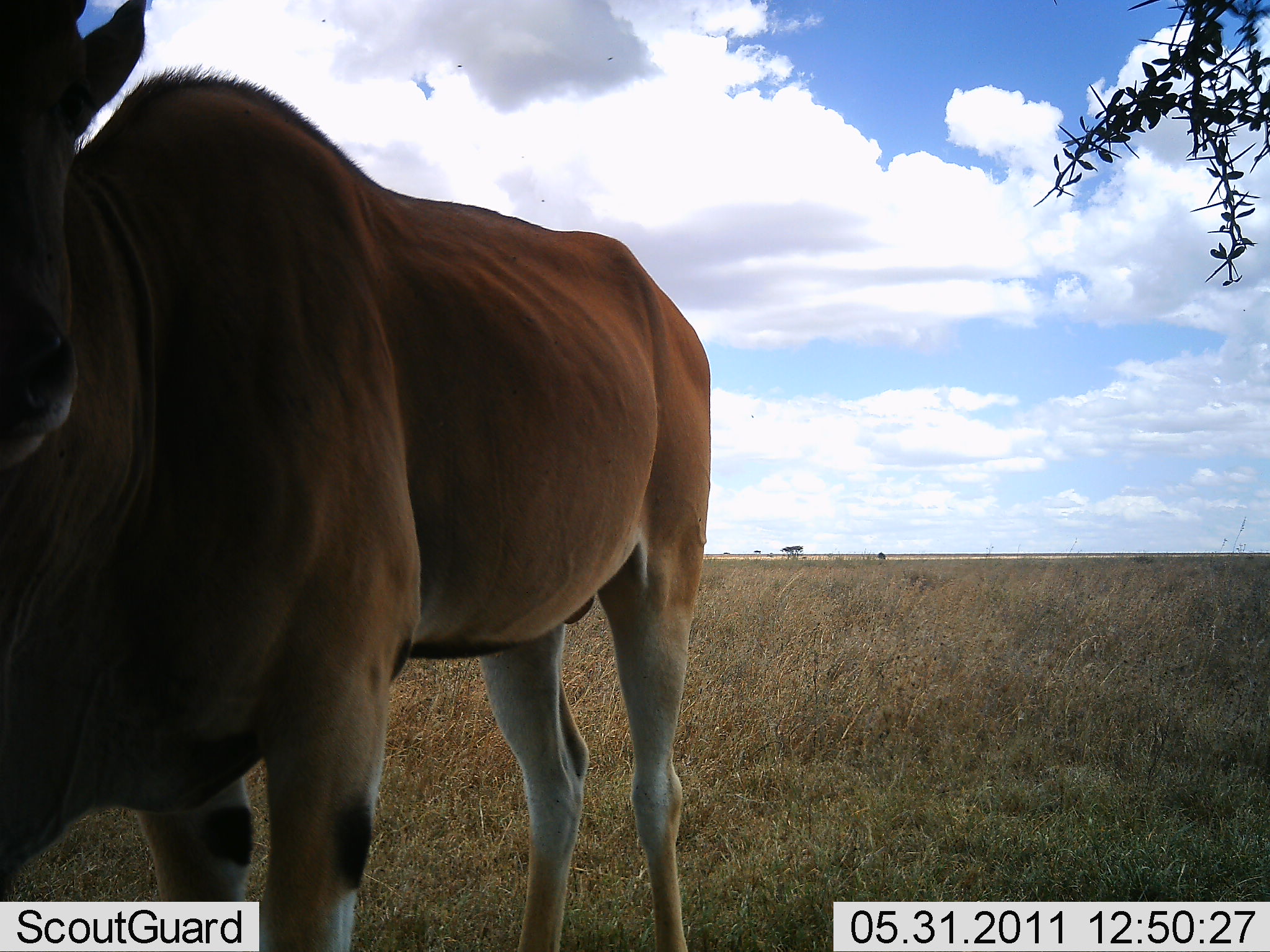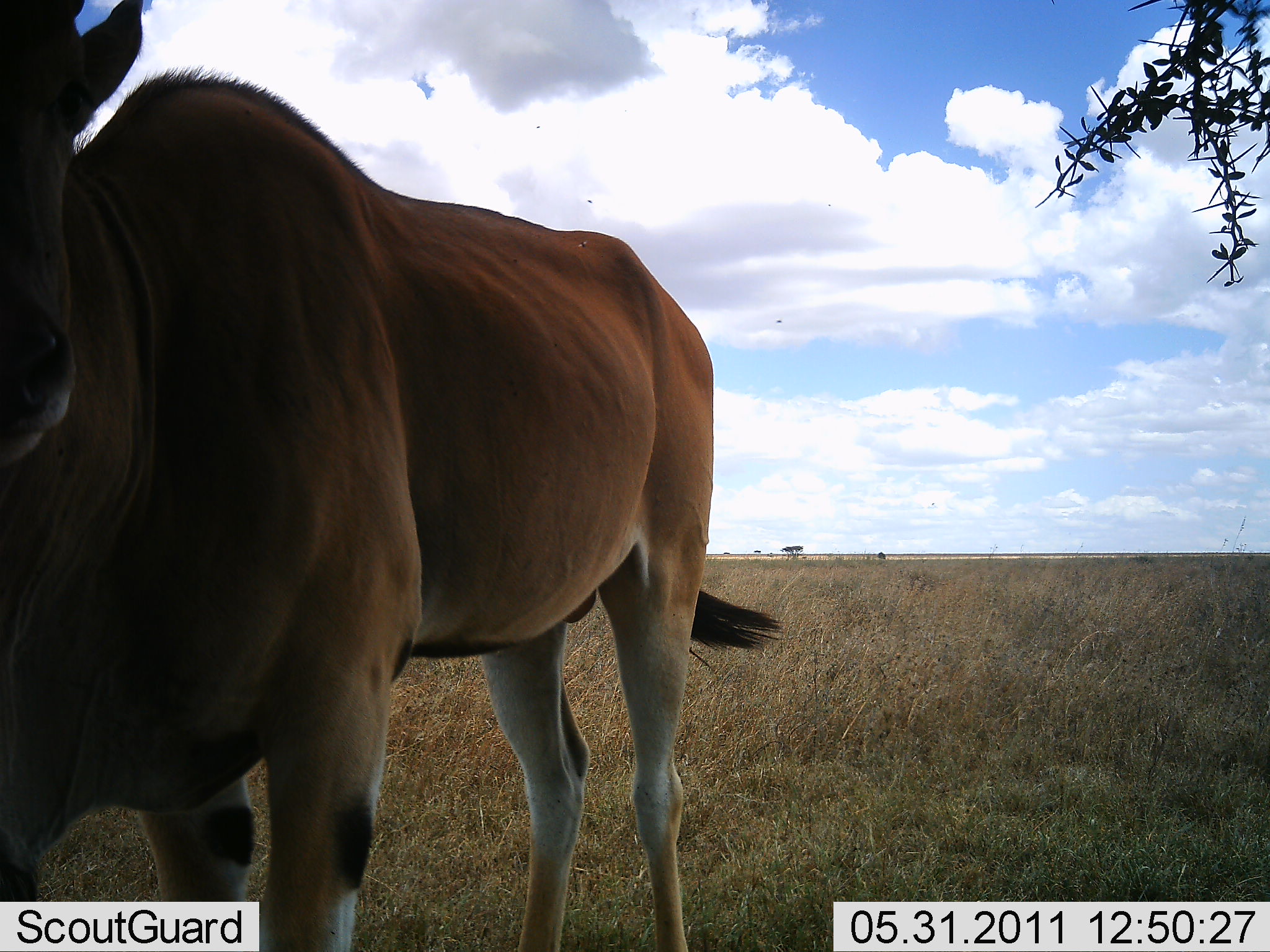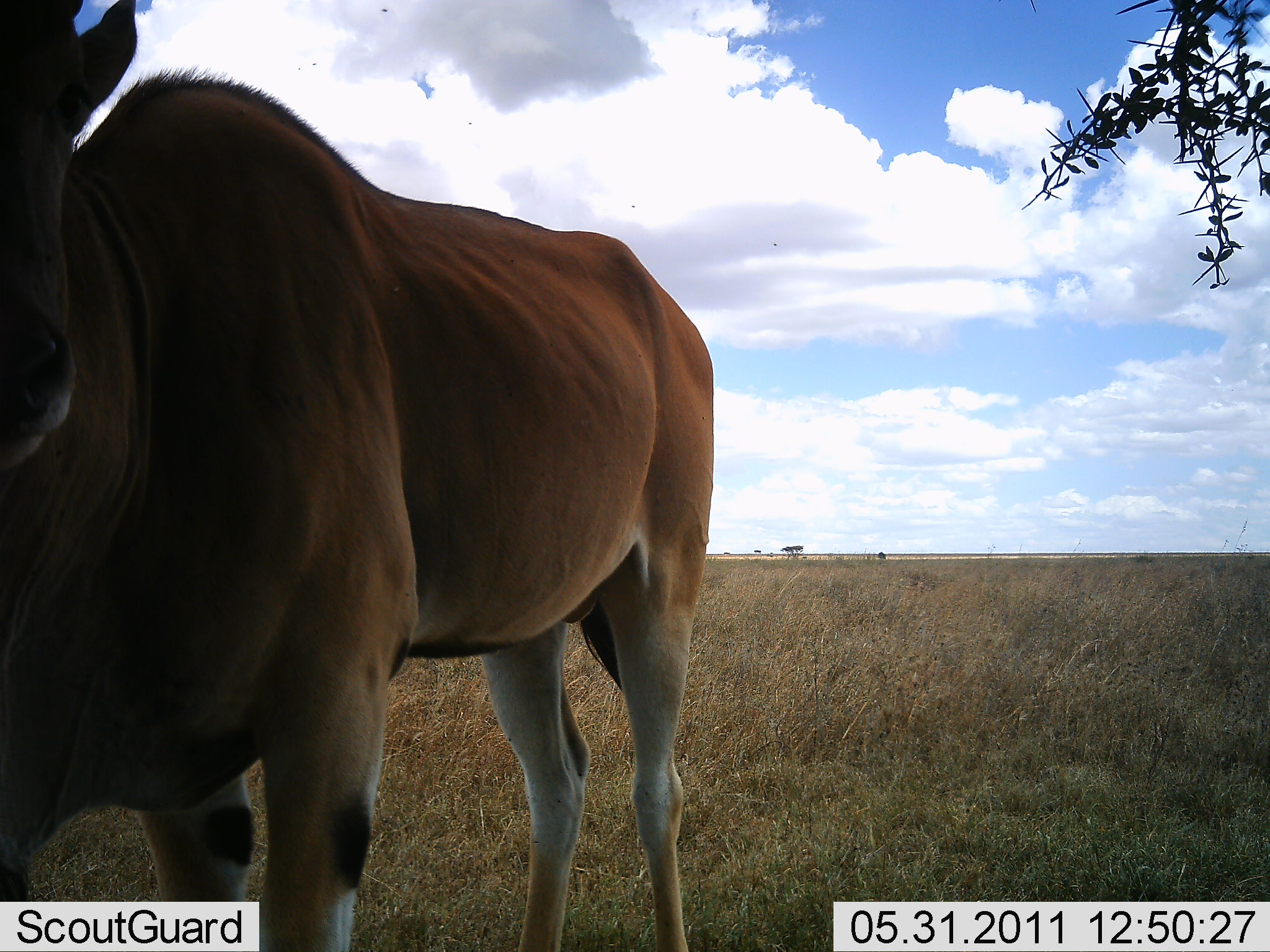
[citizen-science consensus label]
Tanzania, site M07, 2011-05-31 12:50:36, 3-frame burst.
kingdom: Animalia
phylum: Chordata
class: Mammalia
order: Artiodactyla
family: Bovidae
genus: Tragelaphus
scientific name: Tragelaphus oryx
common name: eland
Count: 1.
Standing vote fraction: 100%.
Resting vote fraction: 0%.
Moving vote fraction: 0%.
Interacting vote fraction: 0%.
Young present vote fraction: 0%.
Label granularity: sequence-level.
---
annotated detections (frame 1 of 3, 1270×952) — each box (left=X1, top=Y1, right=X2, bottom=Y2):
animal: (left=0, top=2, right=714, bottom=950)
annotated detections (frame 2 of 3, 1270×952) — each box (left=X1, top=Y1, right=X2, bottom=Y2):
animal: (left=0, top=0, right=781, bottom=952)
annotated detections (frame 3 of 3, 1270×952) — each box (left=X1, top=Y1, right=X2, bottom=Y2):
animal: (left=0, top=0, right=717, bottom=952)